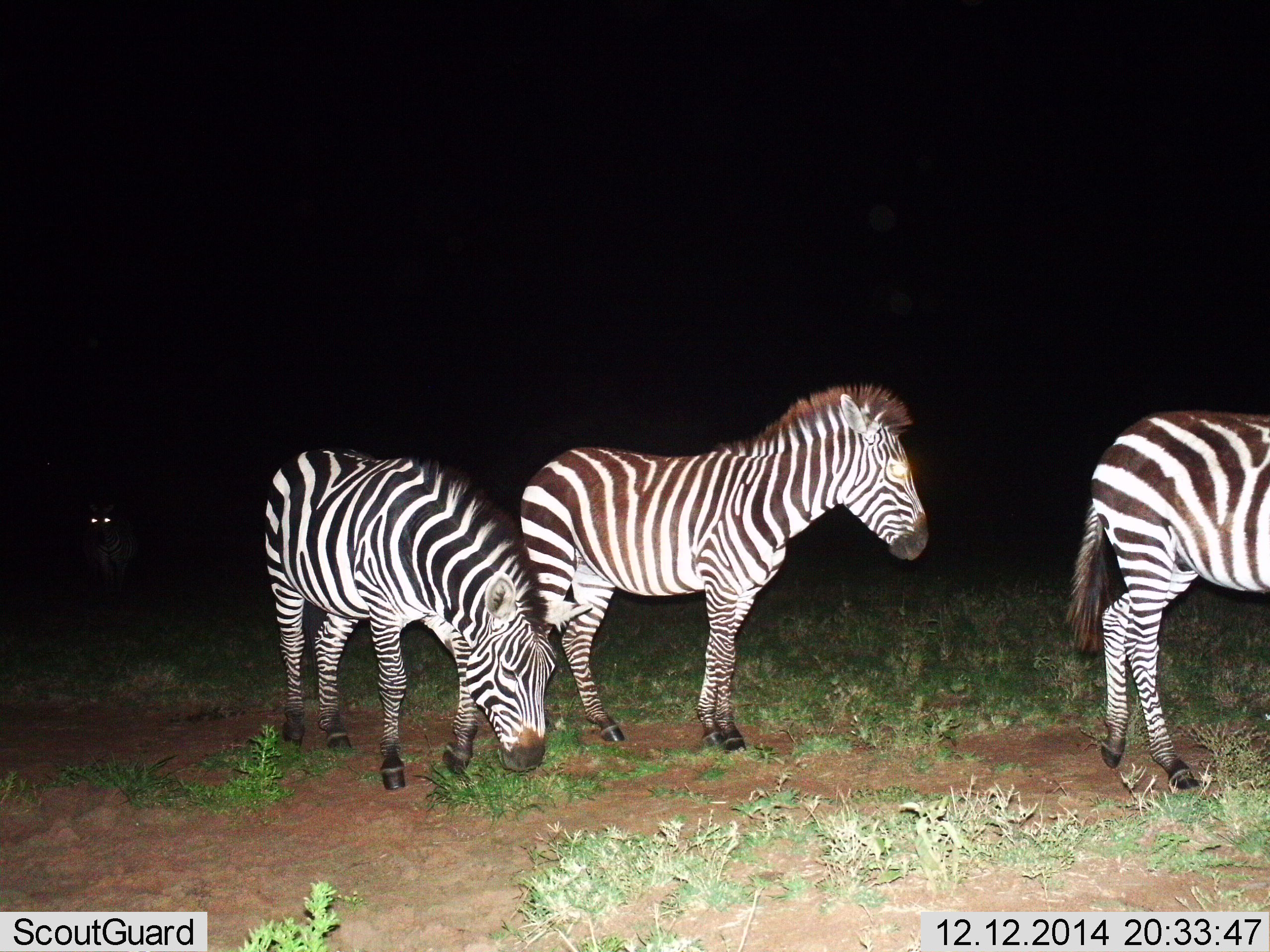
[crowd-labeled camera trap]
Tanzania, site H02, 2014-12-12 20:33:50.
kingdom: Animalia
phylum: Chordata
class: Mammalia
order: Perissodactyla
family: Equidae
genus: Equus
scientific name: Equus quagga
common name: plains zebra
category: zebra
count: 3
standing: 70%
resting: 10%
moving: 20%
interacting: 0%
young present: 0%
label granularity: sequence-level